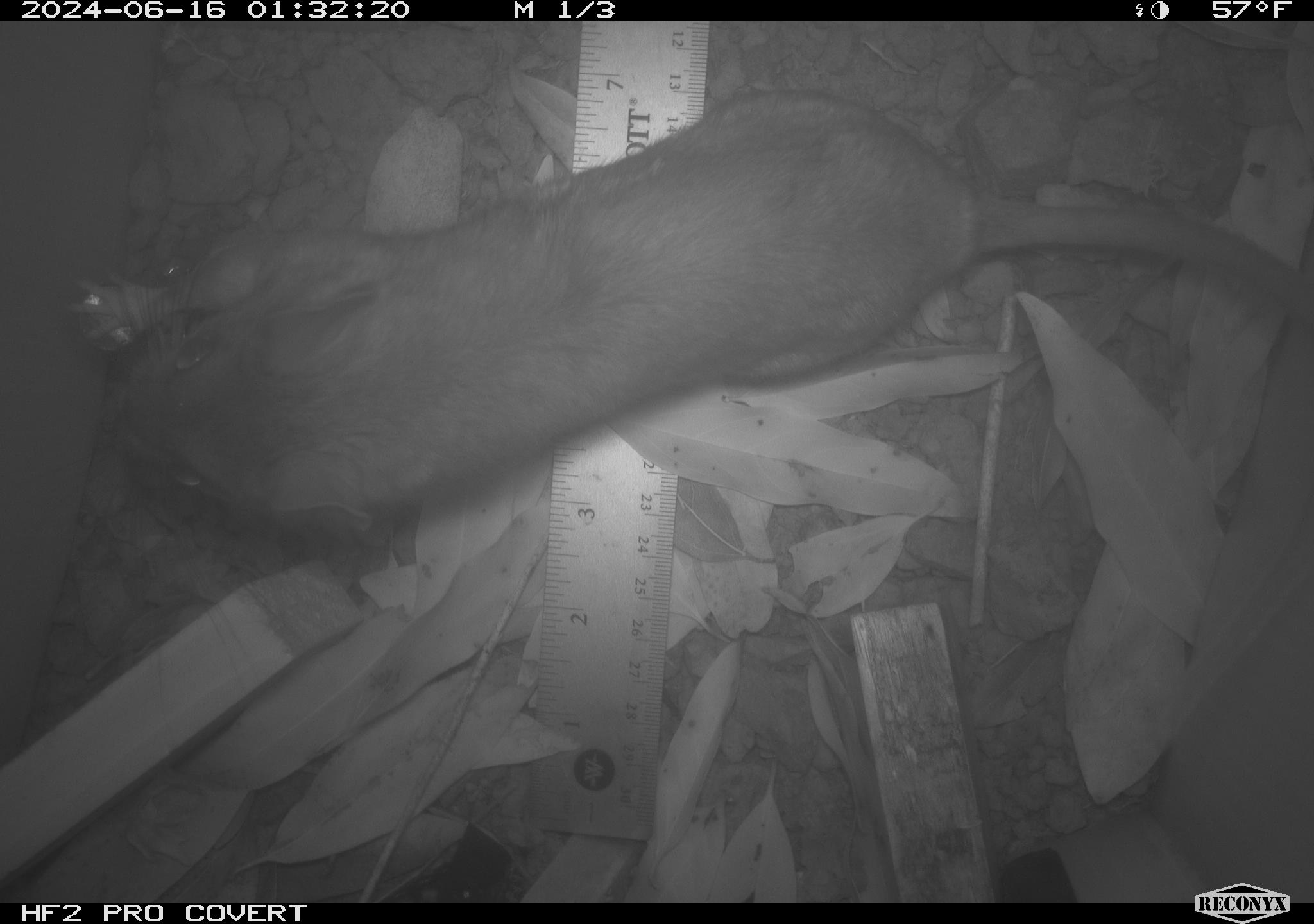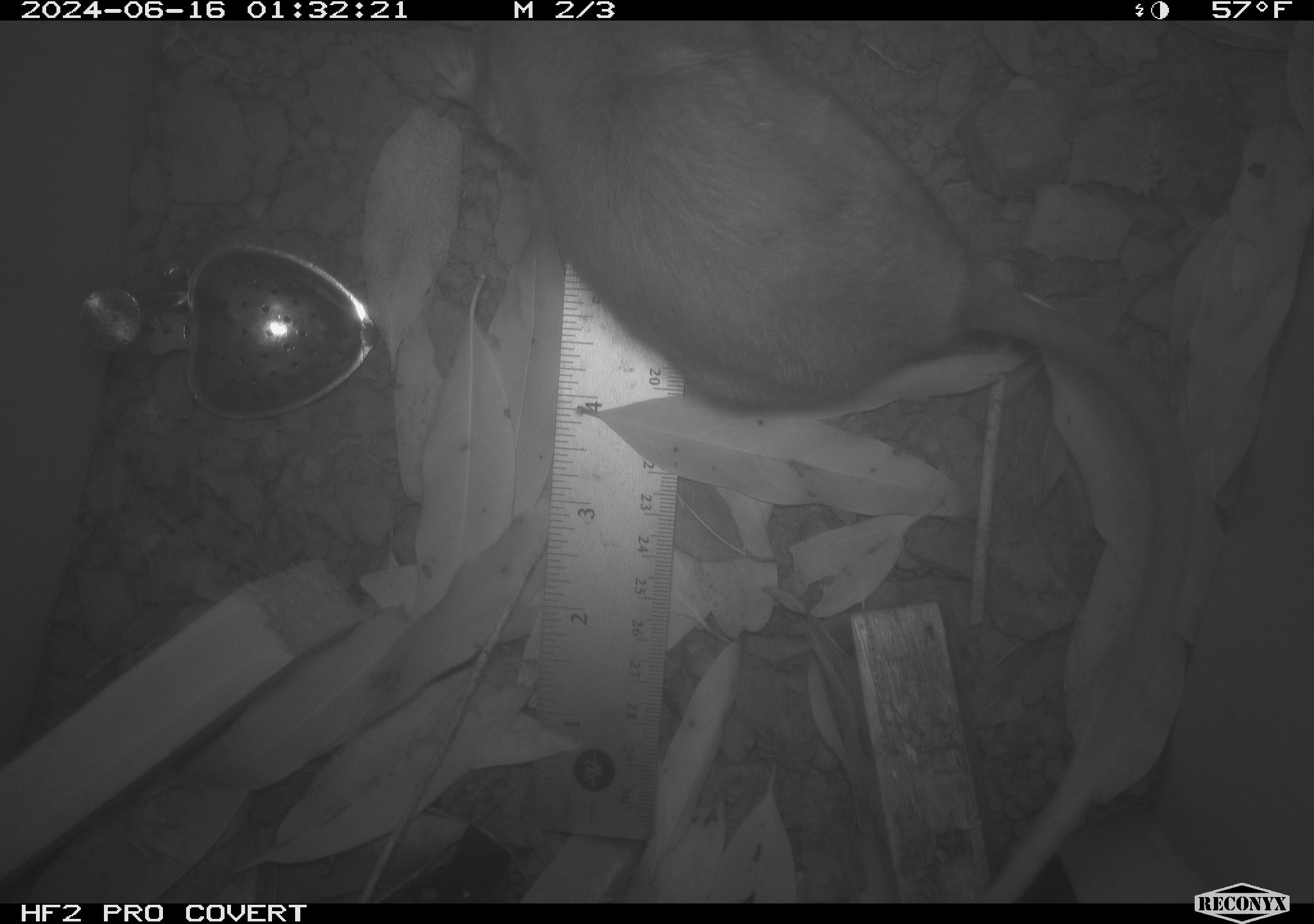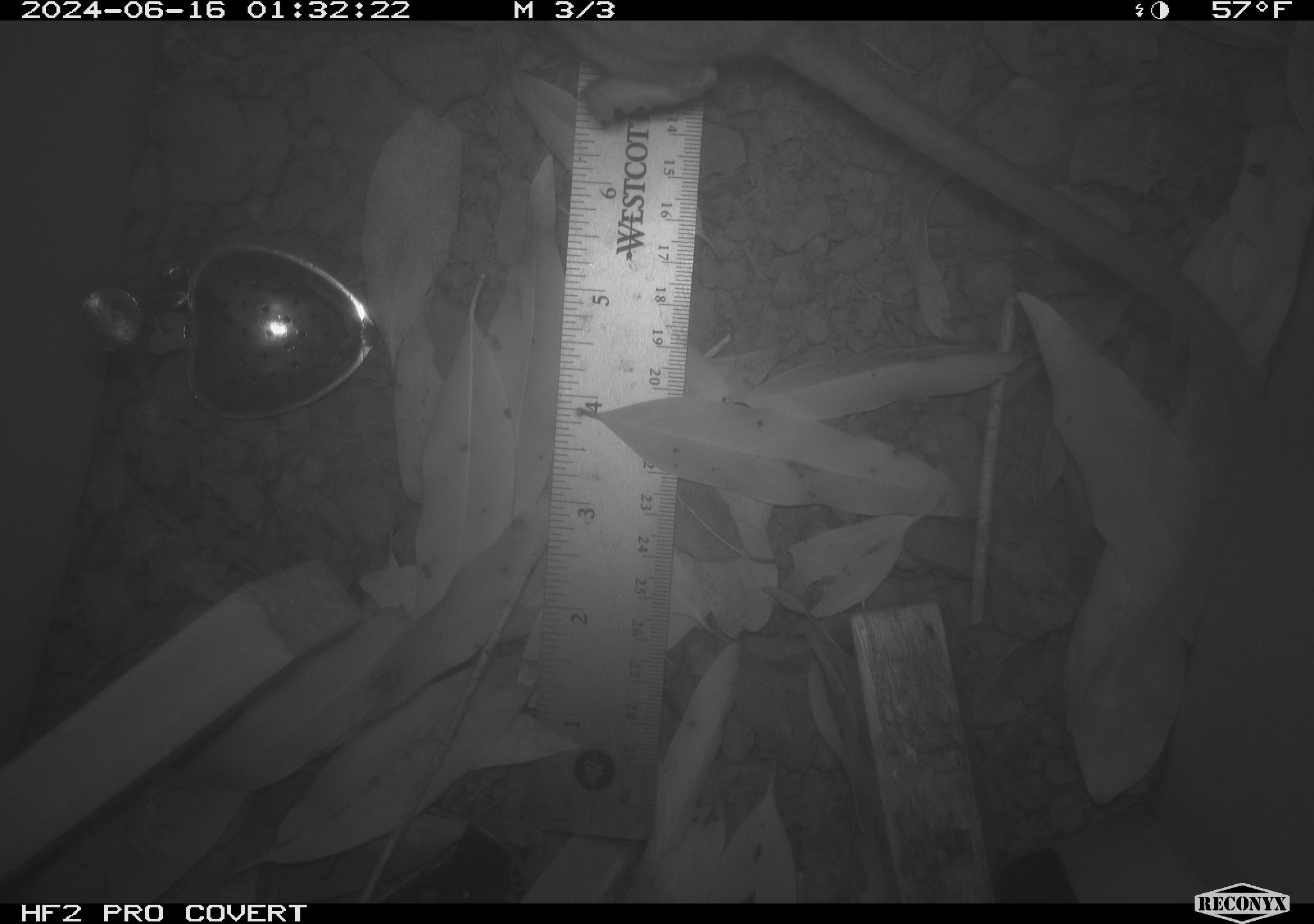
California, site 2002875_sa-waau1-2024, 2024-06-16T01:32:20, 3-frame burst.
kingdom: Animalia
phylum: Chordata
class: Mammalia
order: Rodentia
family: Cricetidae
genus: Neotoma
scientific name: Neotoma fuscipes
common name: dusky-footed woodrat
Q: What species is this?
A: Dusky-footed woodrat (Neotoma fuscipes).